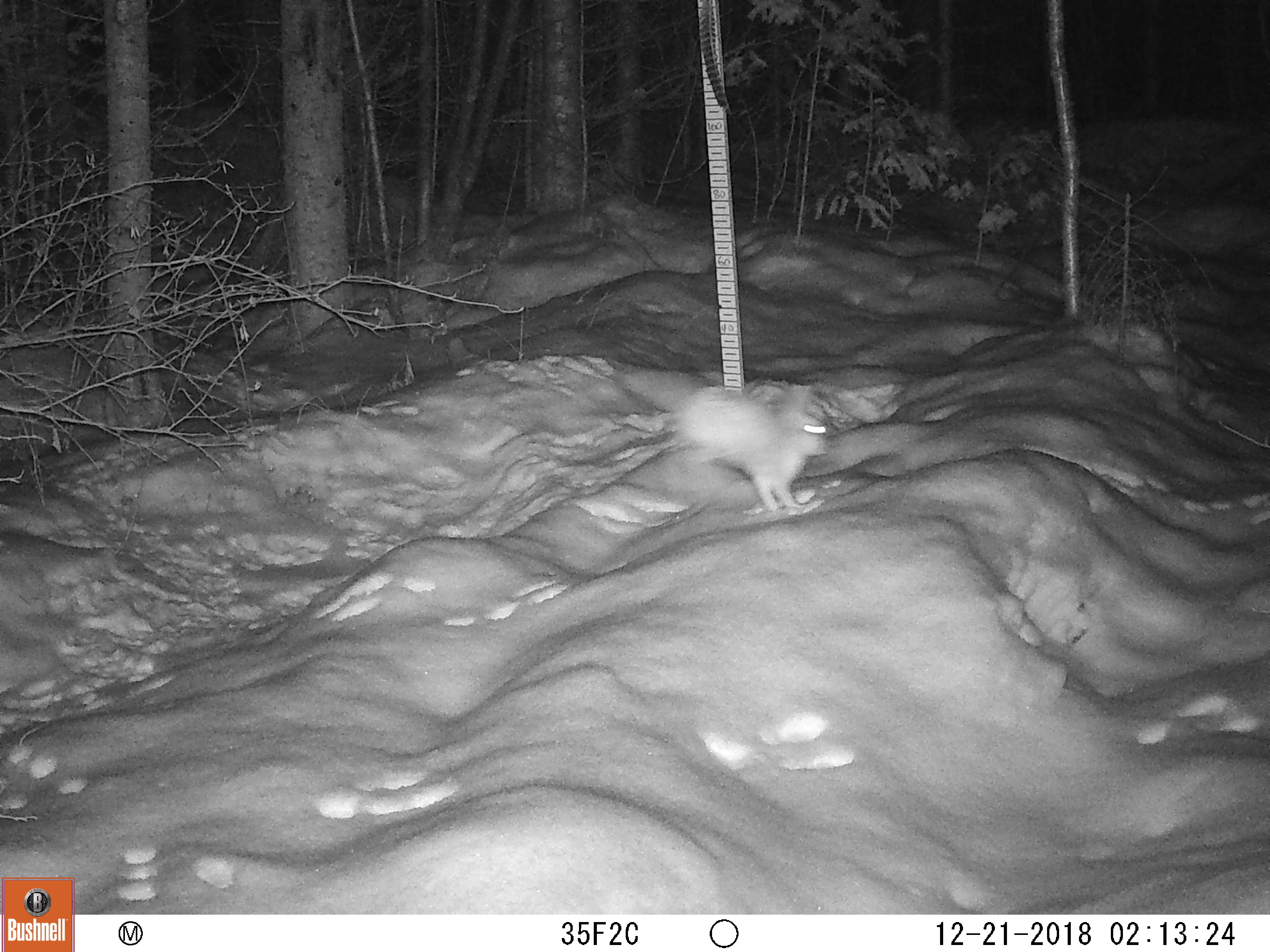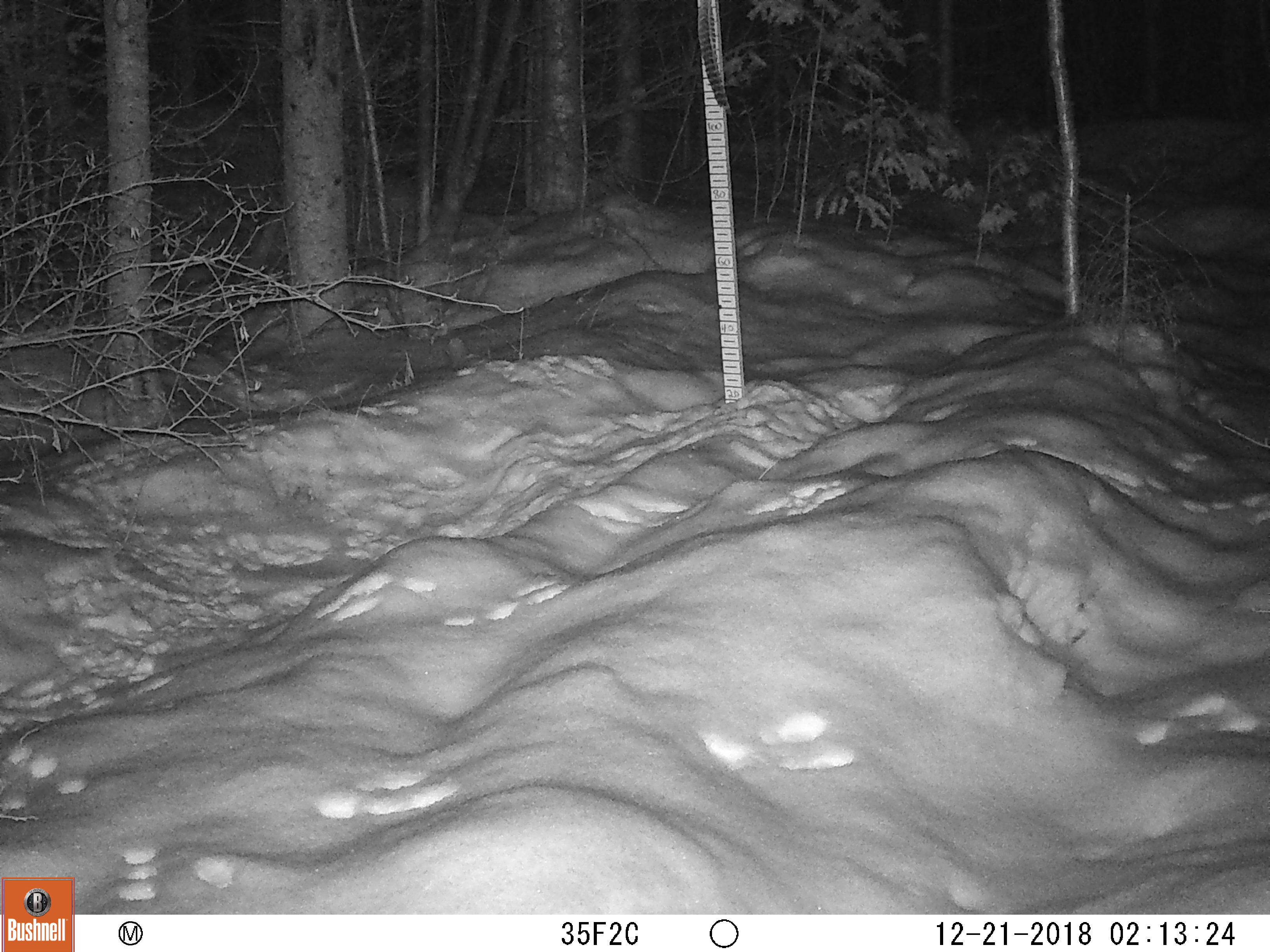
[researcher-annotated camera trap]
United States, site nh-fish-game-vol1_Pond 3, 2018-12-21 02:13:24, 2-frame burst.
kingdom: Animalia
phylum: Chordata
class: Mammalia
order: Lagomorpha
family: Leporidae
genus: Lepus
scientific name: Lepus americanus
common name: snowshoe hare